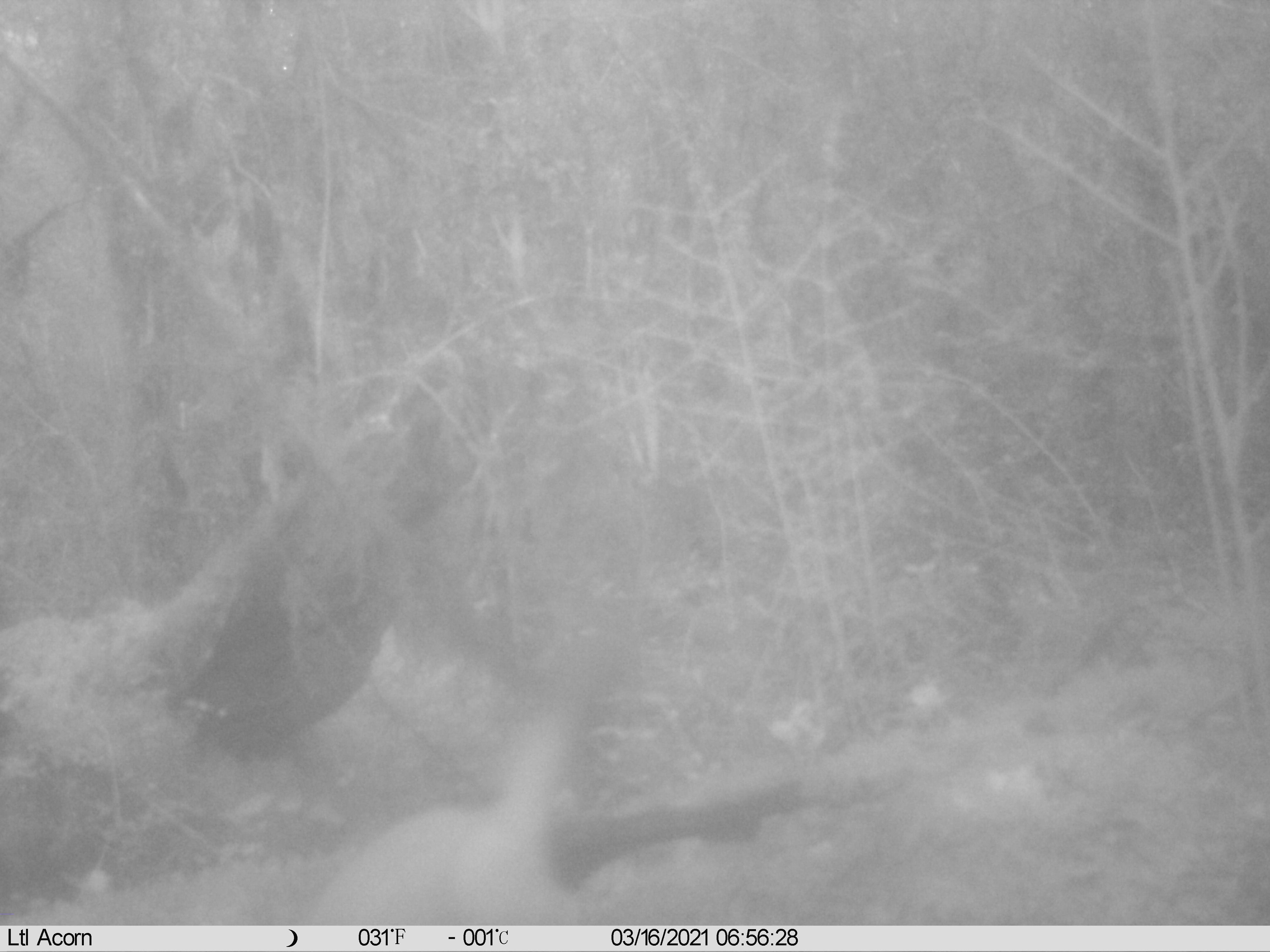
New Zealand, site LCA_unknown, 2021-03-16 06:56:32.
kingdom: Animalia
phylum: Chordata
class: Mammalia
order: Carnivora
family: Mustelidae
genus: Mustela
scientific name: Mustela erminea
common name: stoat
Stoat (Mustela erminea).